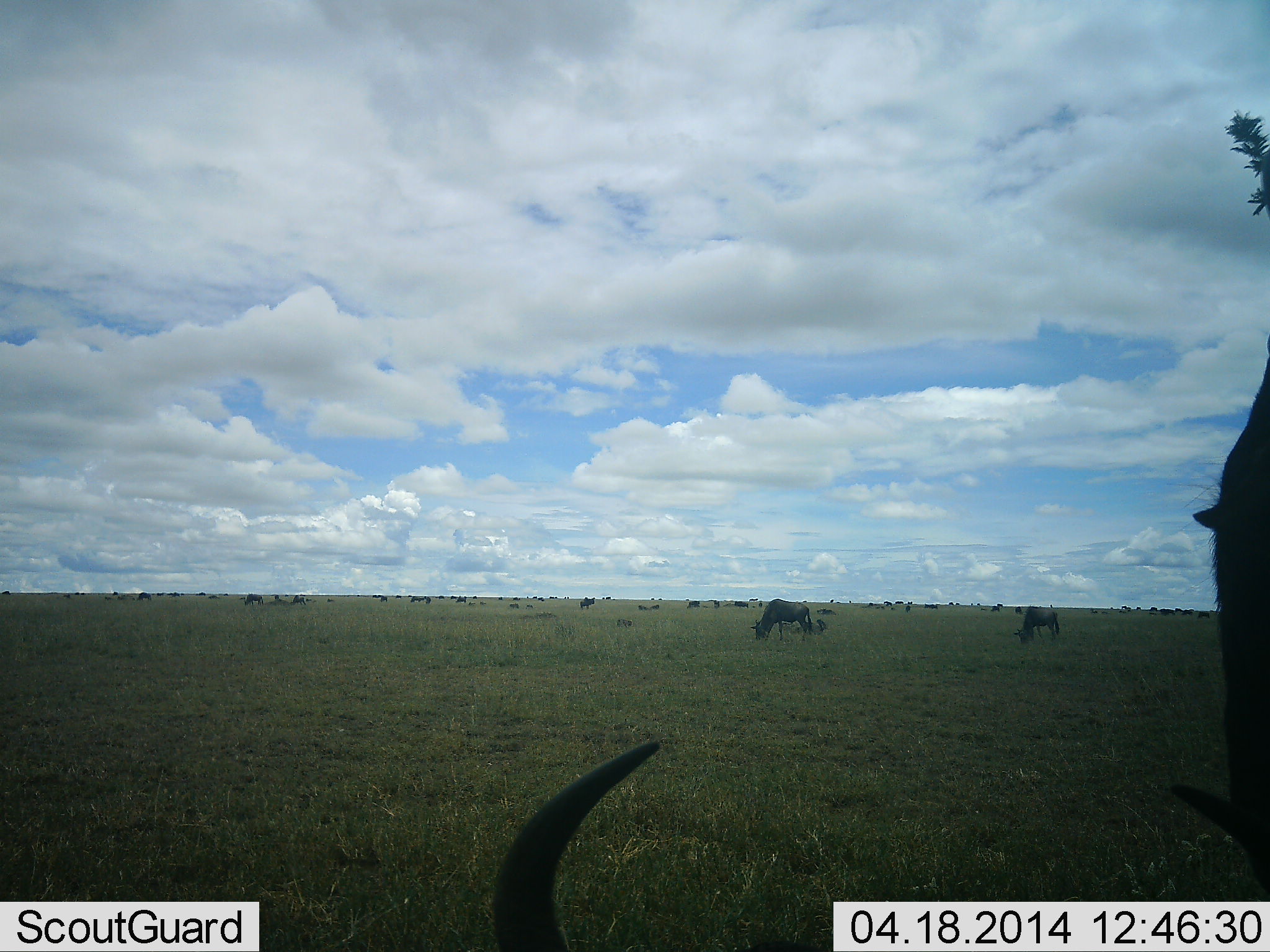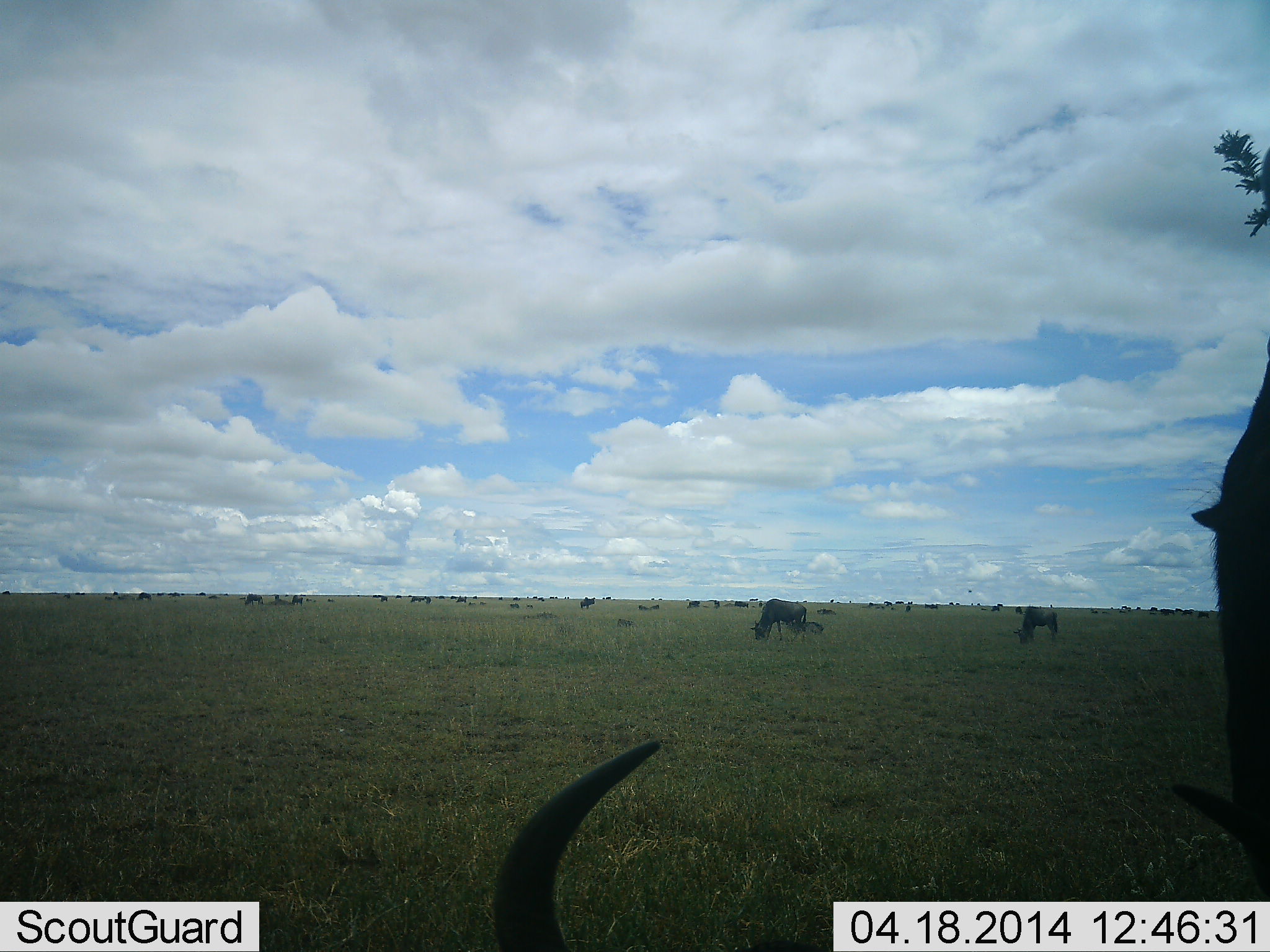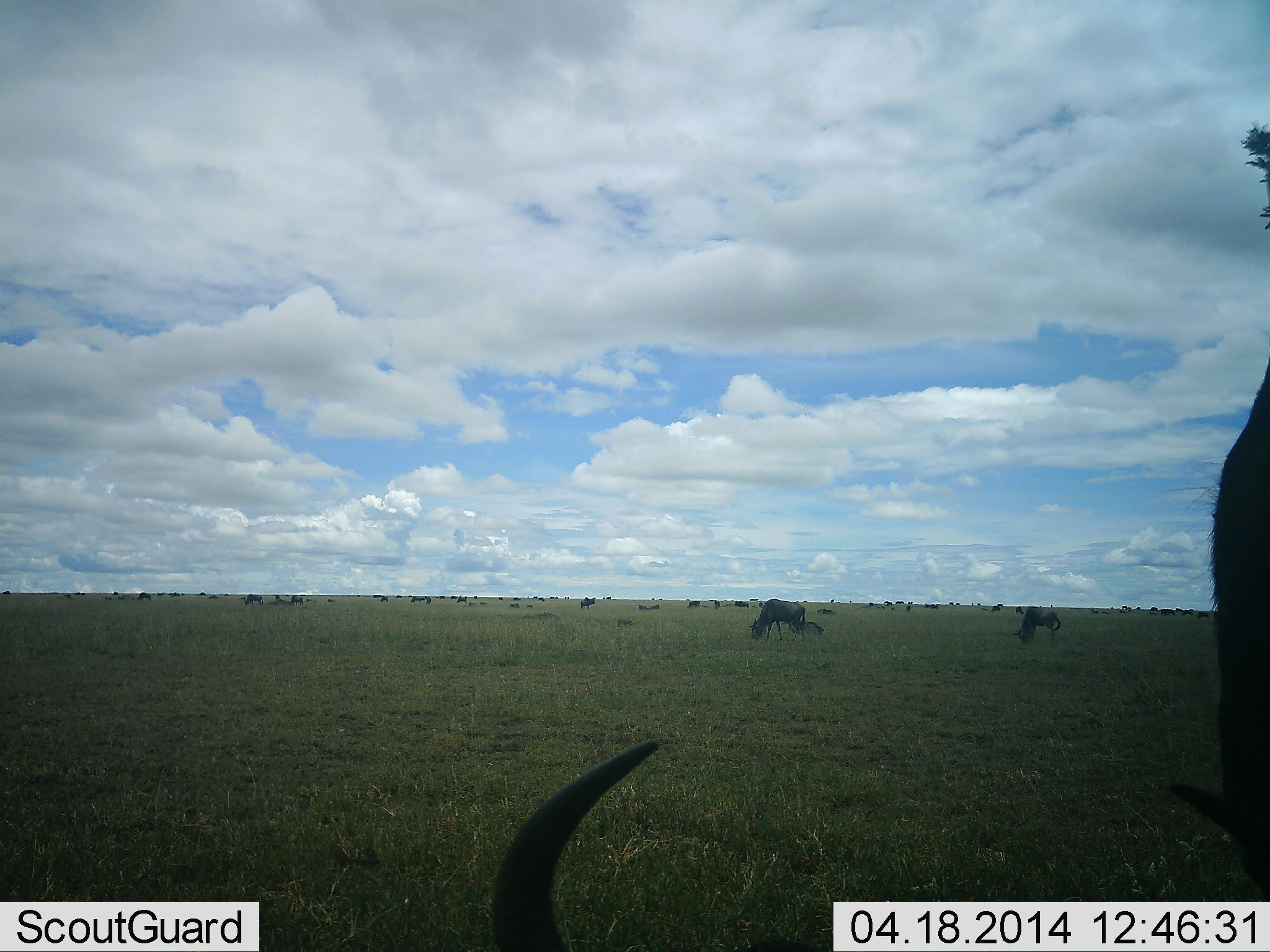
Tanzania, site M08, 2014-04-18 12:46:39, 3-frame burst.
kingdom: Animalia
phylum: Chordata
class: Mammalia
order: Artiodactyla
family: Bovidae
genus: Connochaetes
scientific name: Connochaetes taurinus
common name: blue wildebeest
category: wildebeest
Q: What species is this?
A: Wildebeest (blue wildebeest) (Connochaetes taurinus).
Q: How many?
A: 11-50.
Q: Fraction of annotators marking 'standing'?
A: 64%.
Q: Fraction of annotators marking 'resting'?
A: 18%.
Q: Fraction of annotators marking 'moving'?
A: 18%.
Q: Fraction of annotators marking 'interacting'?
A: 9%.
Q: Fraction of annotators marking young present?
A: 9%.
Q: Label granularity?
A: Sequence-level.